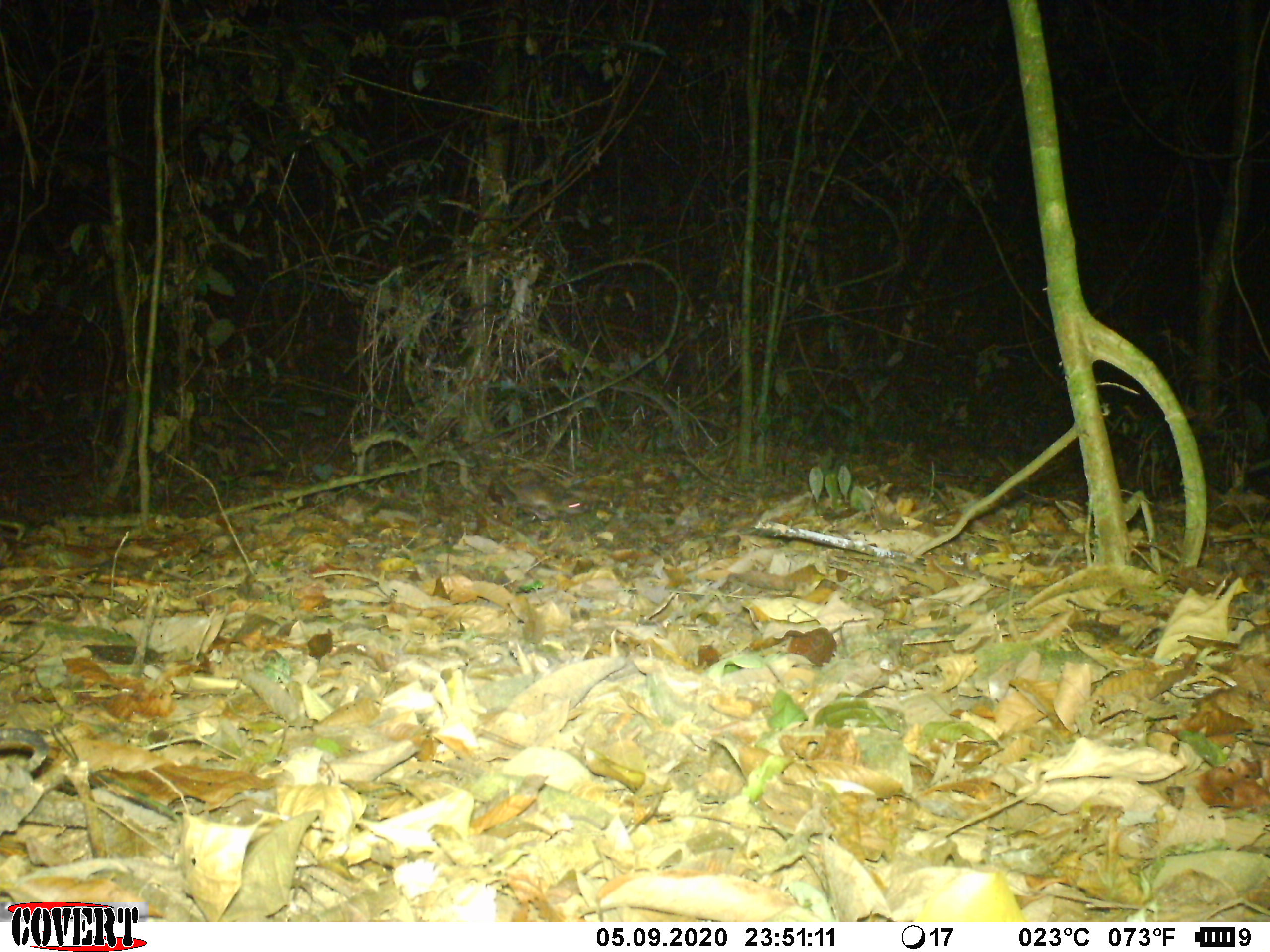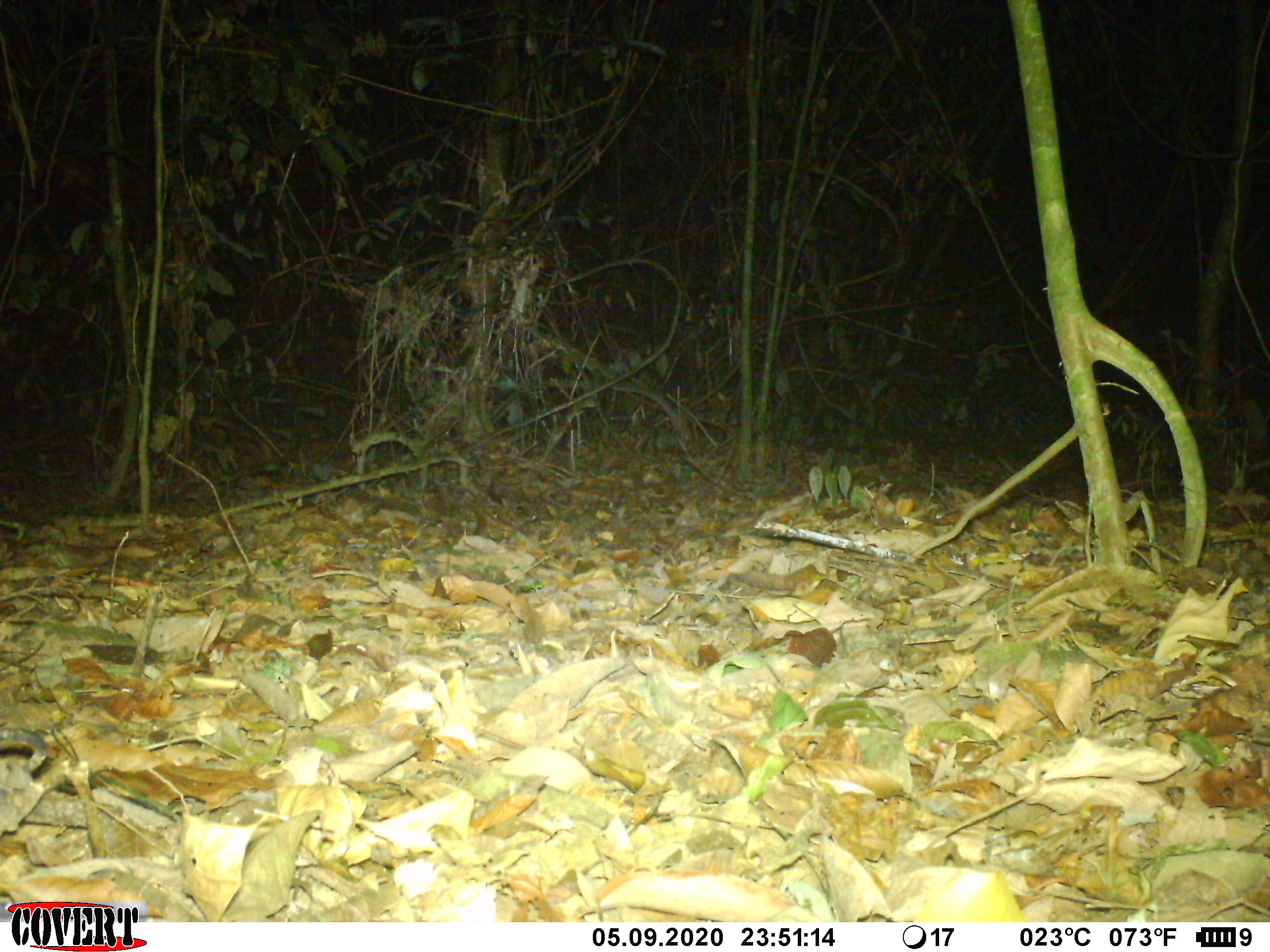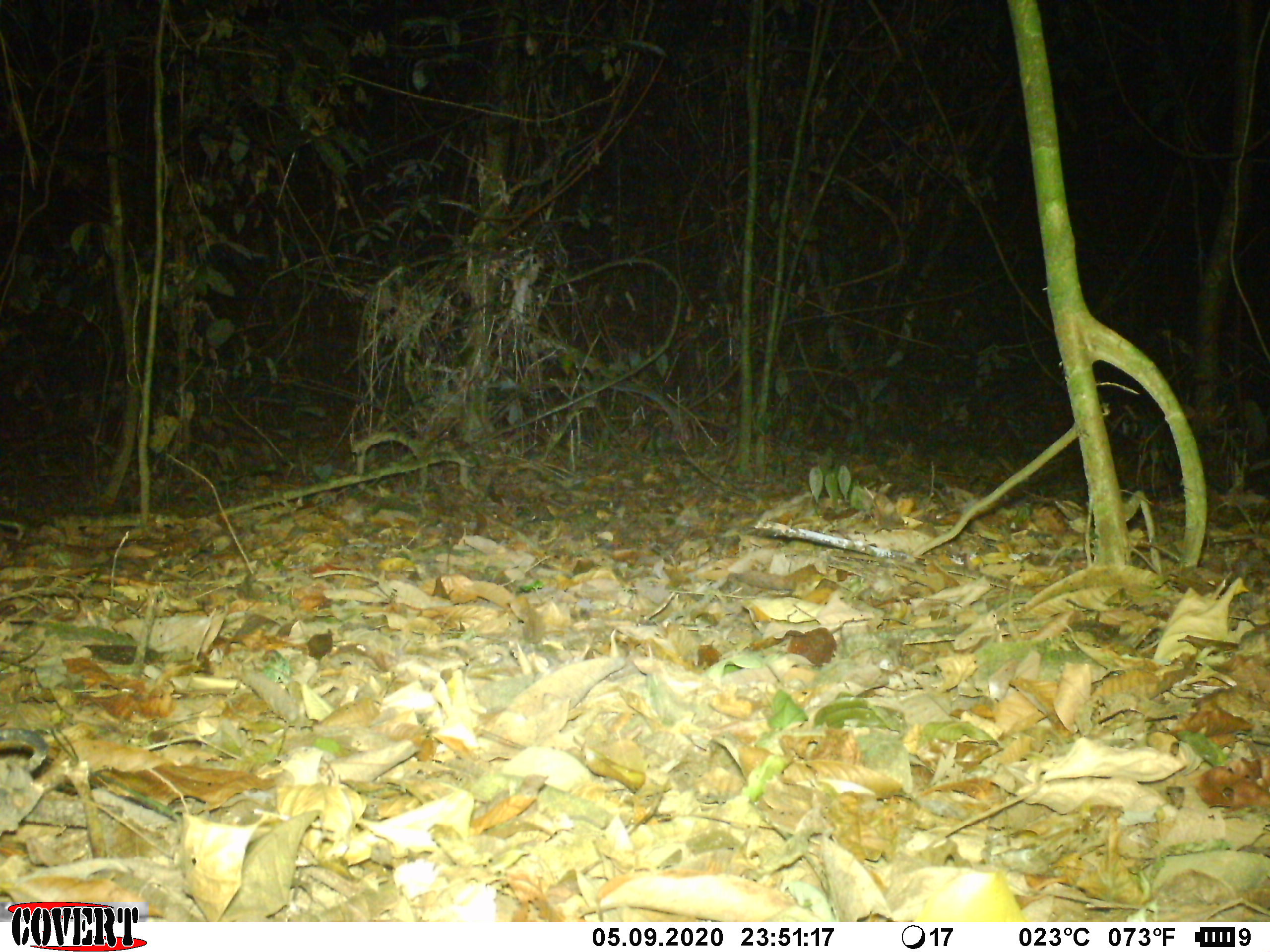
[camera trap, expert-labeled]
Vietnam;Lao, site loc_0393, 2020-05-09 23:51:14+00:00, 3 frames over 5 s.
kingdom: Animalia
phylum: Chordata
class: Mammalia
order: Rodentia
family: Muridae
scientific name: Muridae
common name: old-world mice and rats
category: unidentified murid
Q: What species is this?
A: Unidentified murid (old-world mice and rats) (Muridae).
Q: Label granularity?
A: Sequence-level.